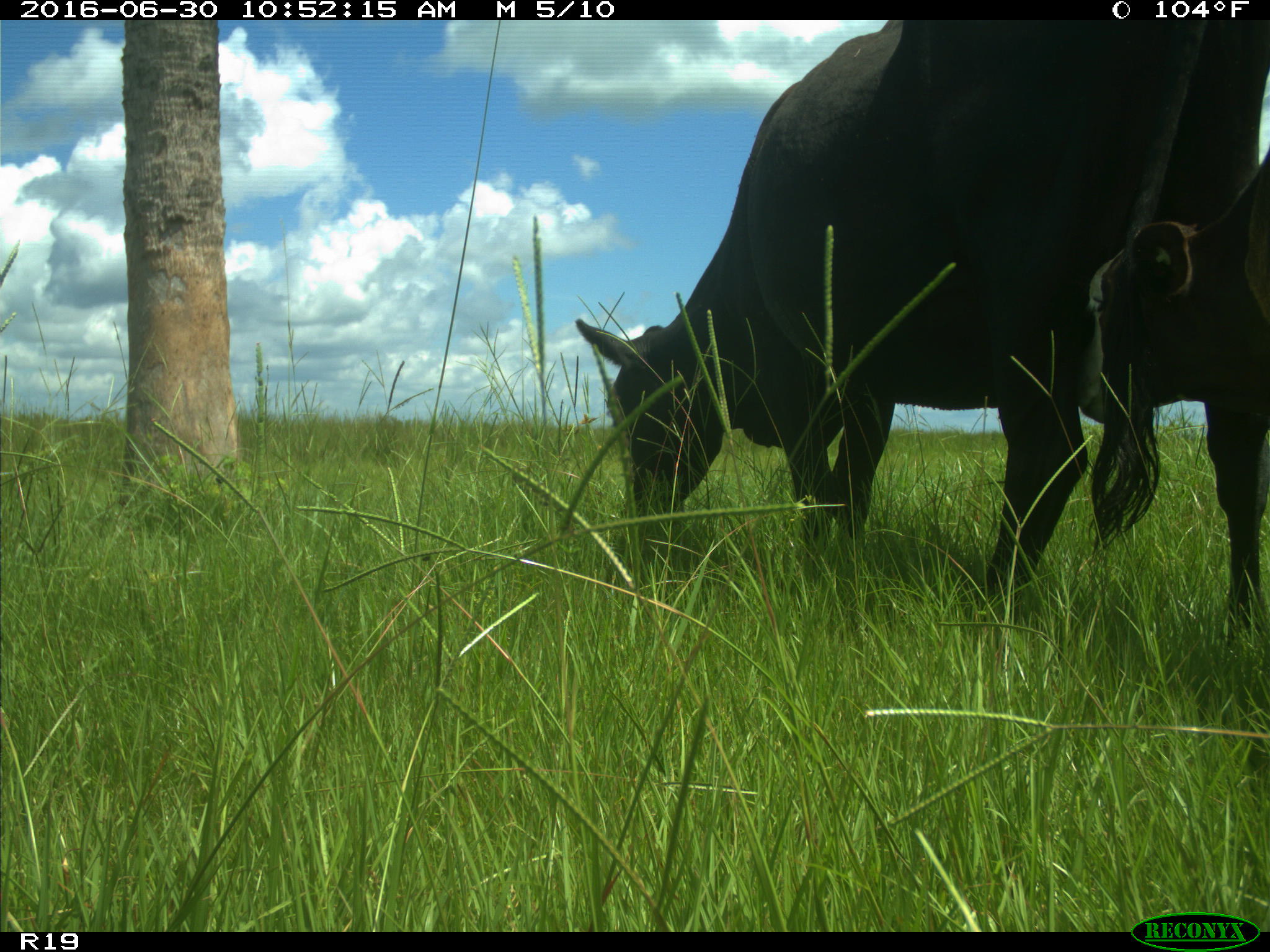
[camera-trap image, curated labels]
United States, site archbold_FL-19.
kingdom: Animalia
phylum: Chordata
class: Mammalia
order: Artiodactyla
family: Bovidae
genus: Bos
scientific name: Bos taurus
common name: domestic cow